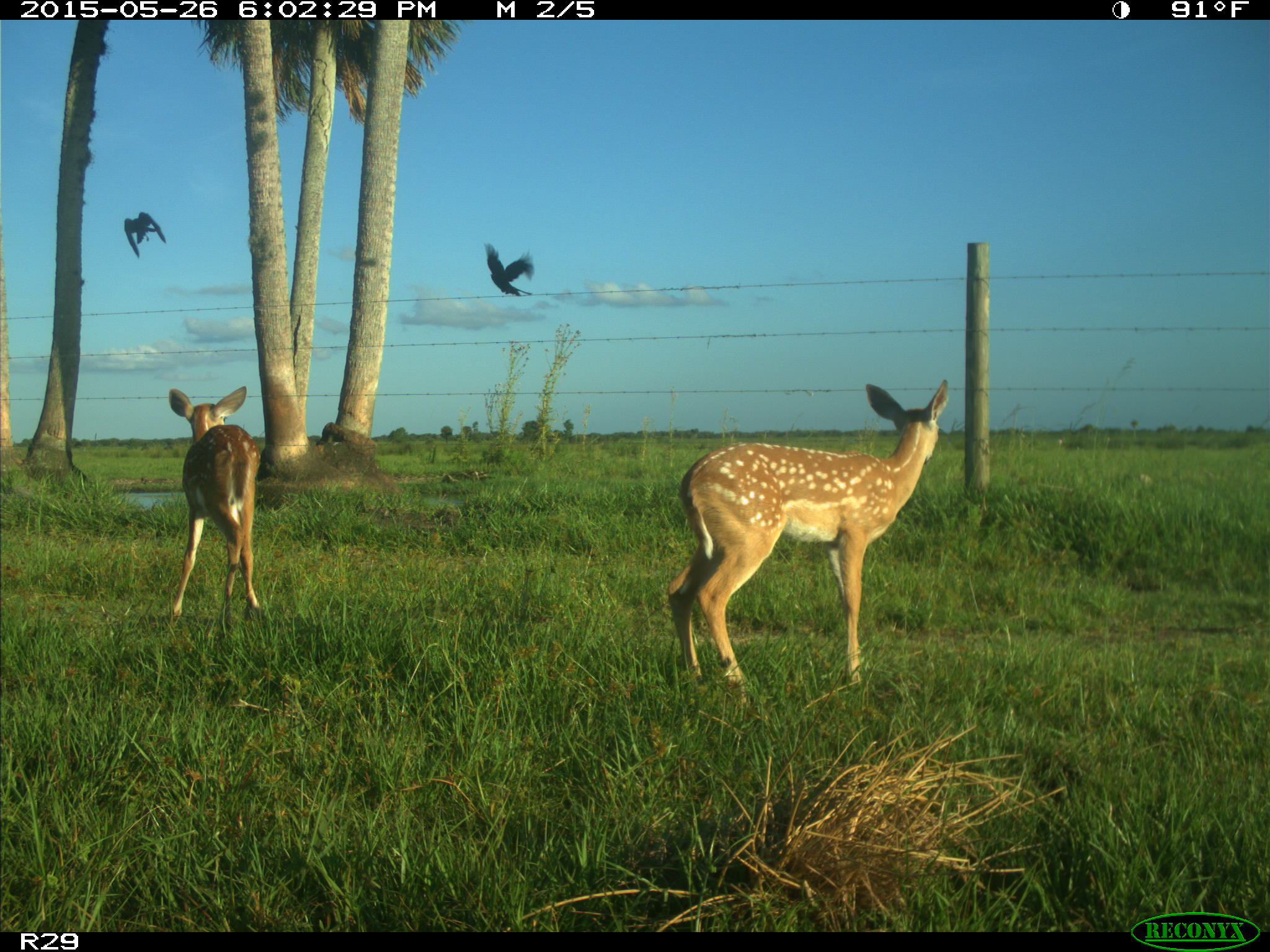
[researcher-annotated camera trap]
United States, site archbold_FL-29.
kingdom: Animalia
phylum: Chordata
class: Mammalia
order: Artiodactyla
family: Cervidae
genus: Odocoileus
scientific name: Odocoileus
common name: deer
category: unidentified deer